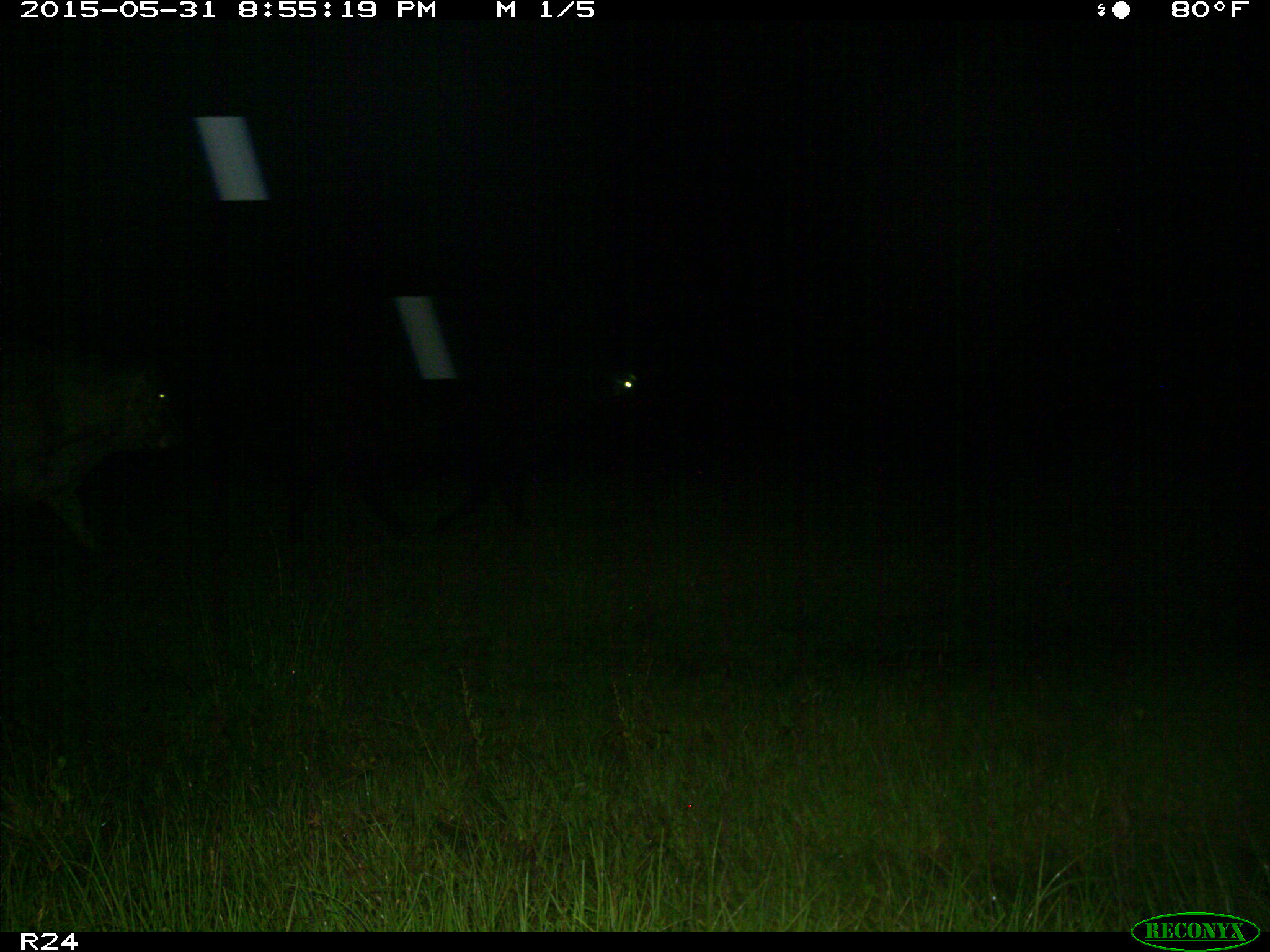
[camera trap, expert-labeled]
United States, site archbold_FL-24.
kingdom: Animalia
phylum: Chordata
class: Mammalia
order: Artiodactyla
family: Bovidae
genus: Bos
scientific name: Bos taurus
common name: domestic cow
Bos taurus (domestic cow).